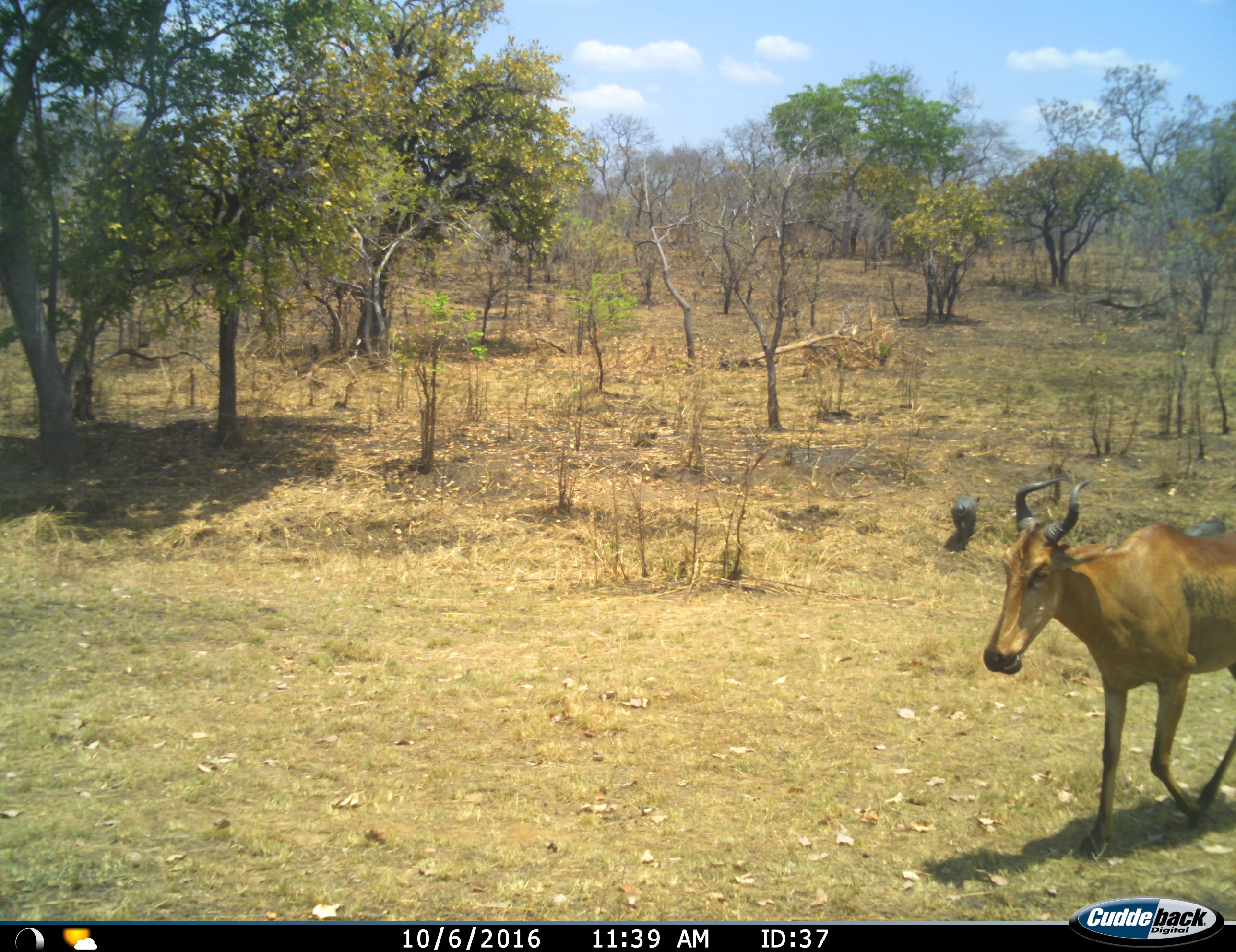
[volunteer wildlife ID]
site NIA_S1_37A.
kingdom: Animalia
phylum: Chordata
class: Mammalia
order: Artiodactyla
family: Bovidae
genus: Alcelaphus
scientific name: Alcelaphus buselaphus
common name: hartebeest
Hartebeest (Alcelaphus buselaphus), count 1. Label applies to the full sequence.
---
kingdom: Animalia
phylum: Chordata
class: Mammalia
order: Artiodactyla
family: Suidae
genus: Phacochoerus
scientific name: Phacochoerus africanus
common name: warthog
Warthog (Phacochoerus africanus), count 2. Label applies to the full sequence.